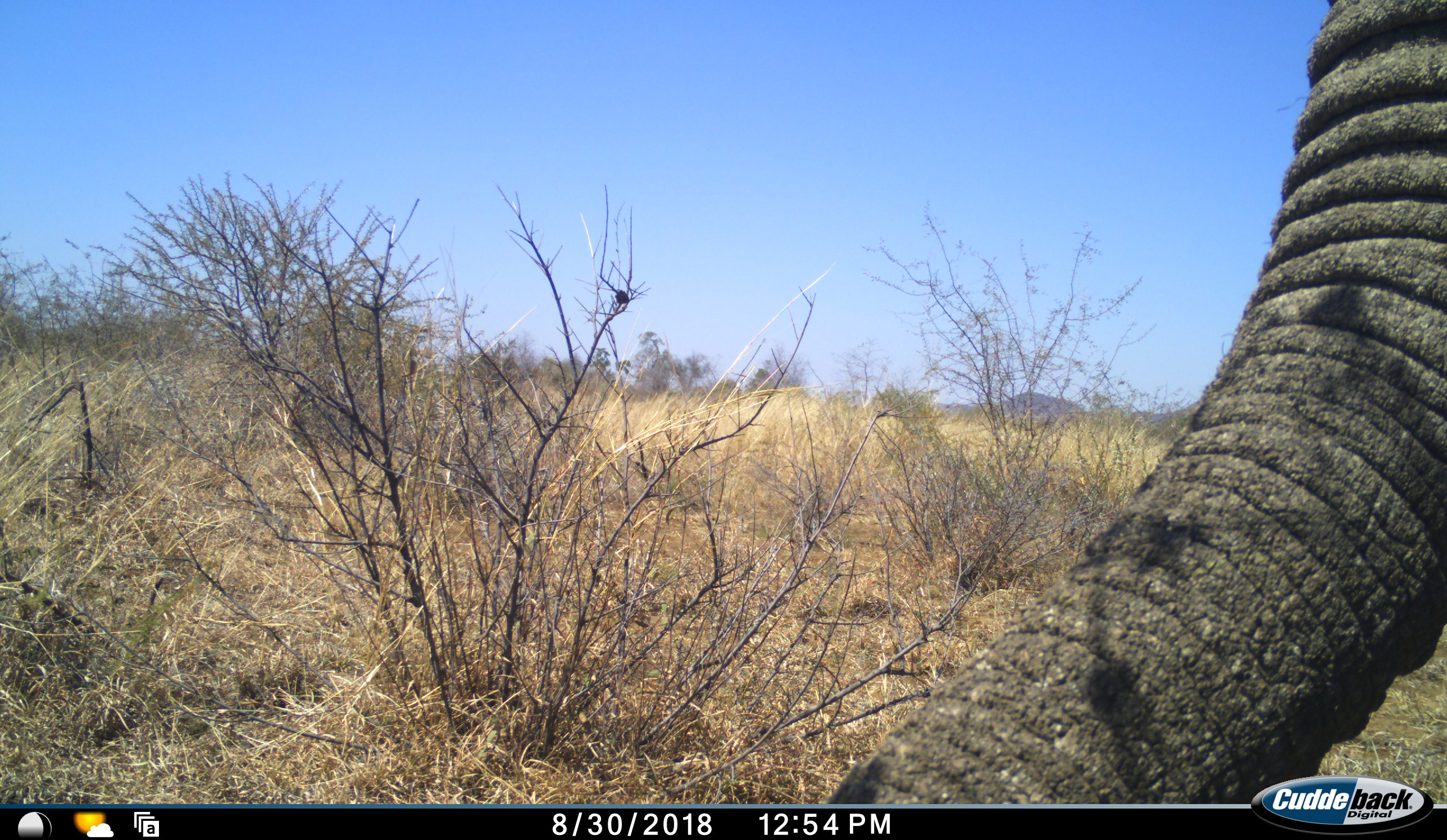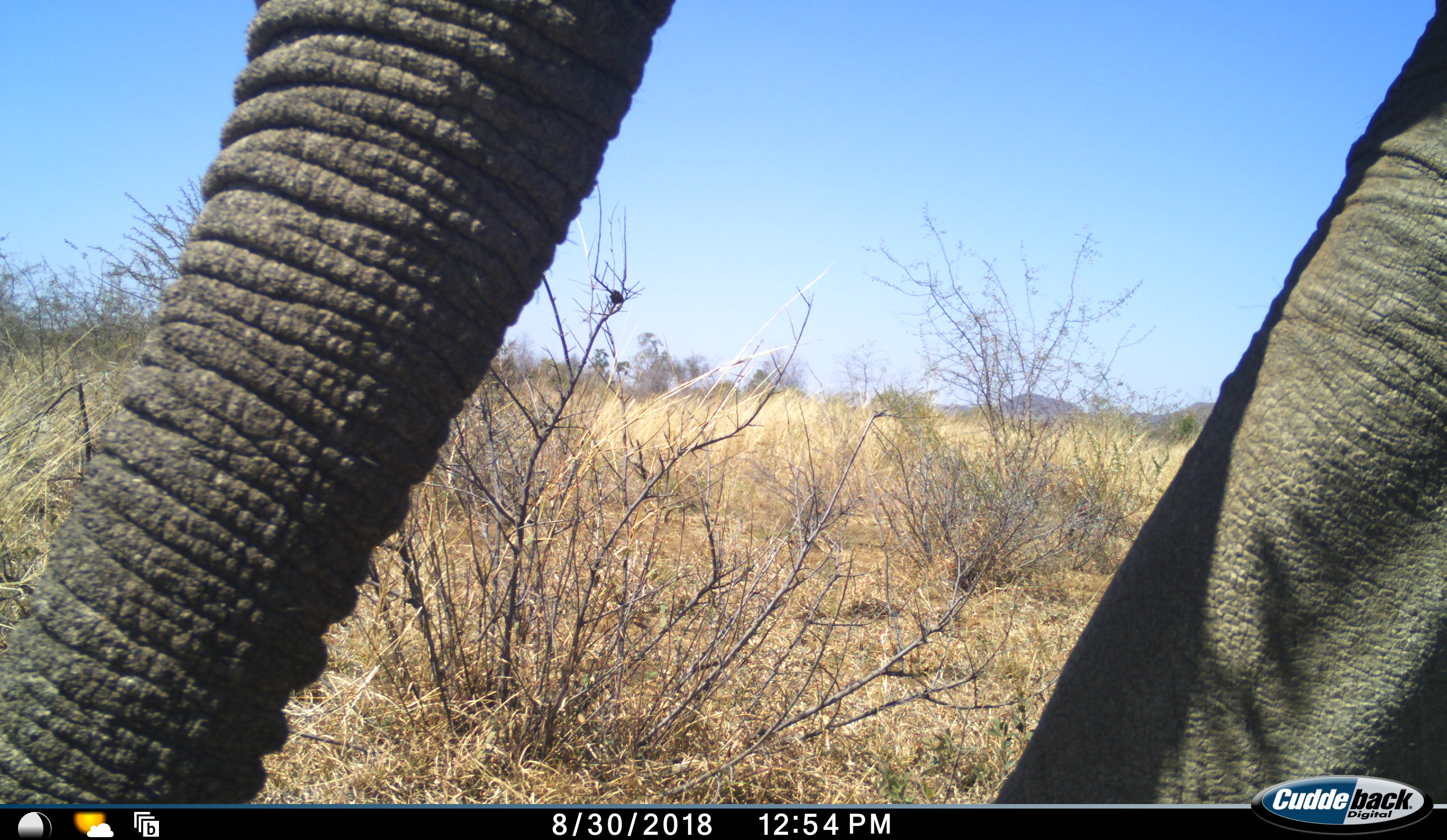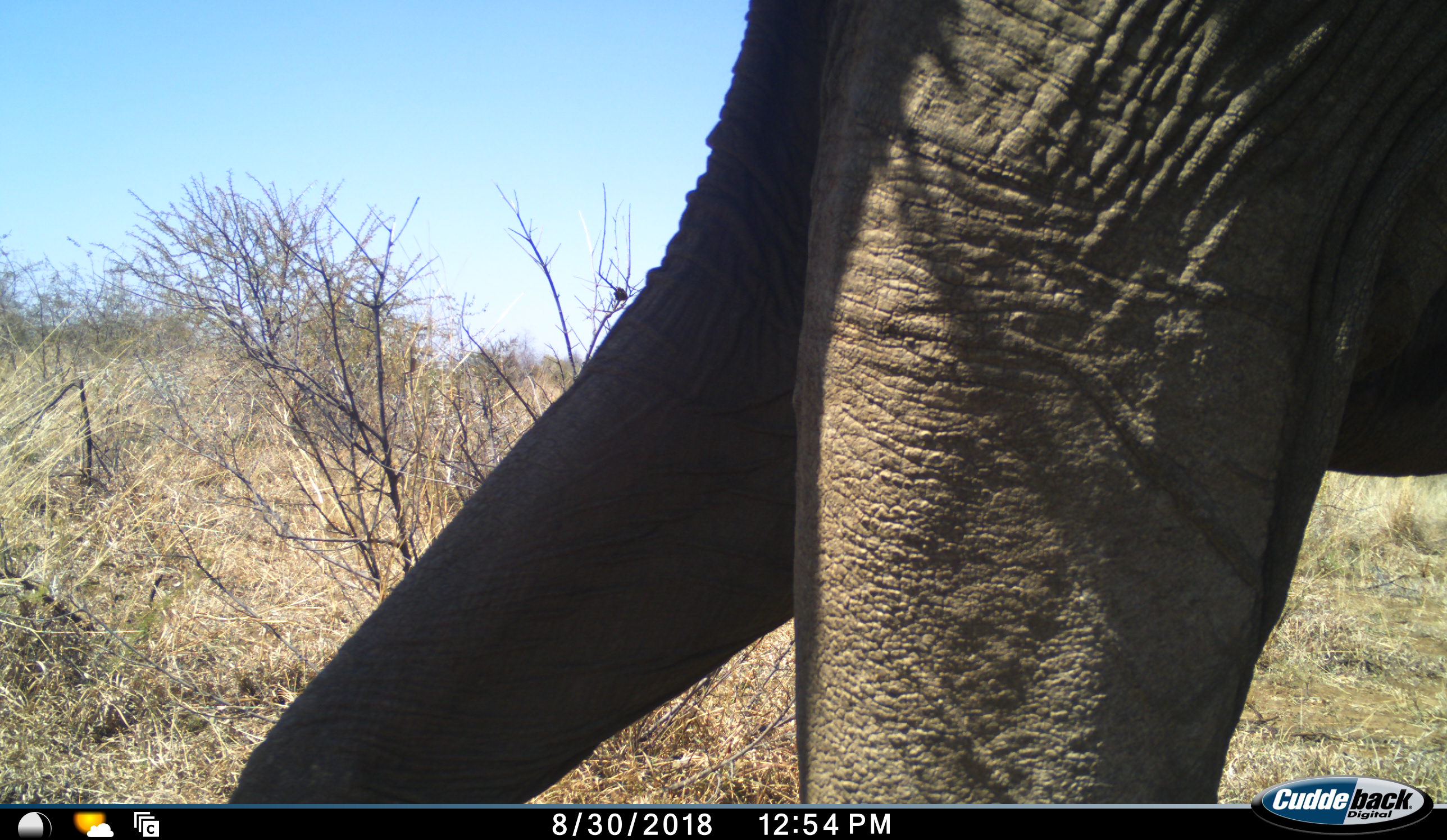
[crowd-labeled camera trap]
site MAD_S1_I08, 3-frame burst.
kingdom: Animalia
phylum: Chordata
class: Mammalia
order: Proboscidea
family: Elephantidae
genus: Loxodonta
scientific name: Loxodonta africana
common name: african bush elephant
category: elephant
Elephant (african bush elephant) (Loxodonta africana), count 1. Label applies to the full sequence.